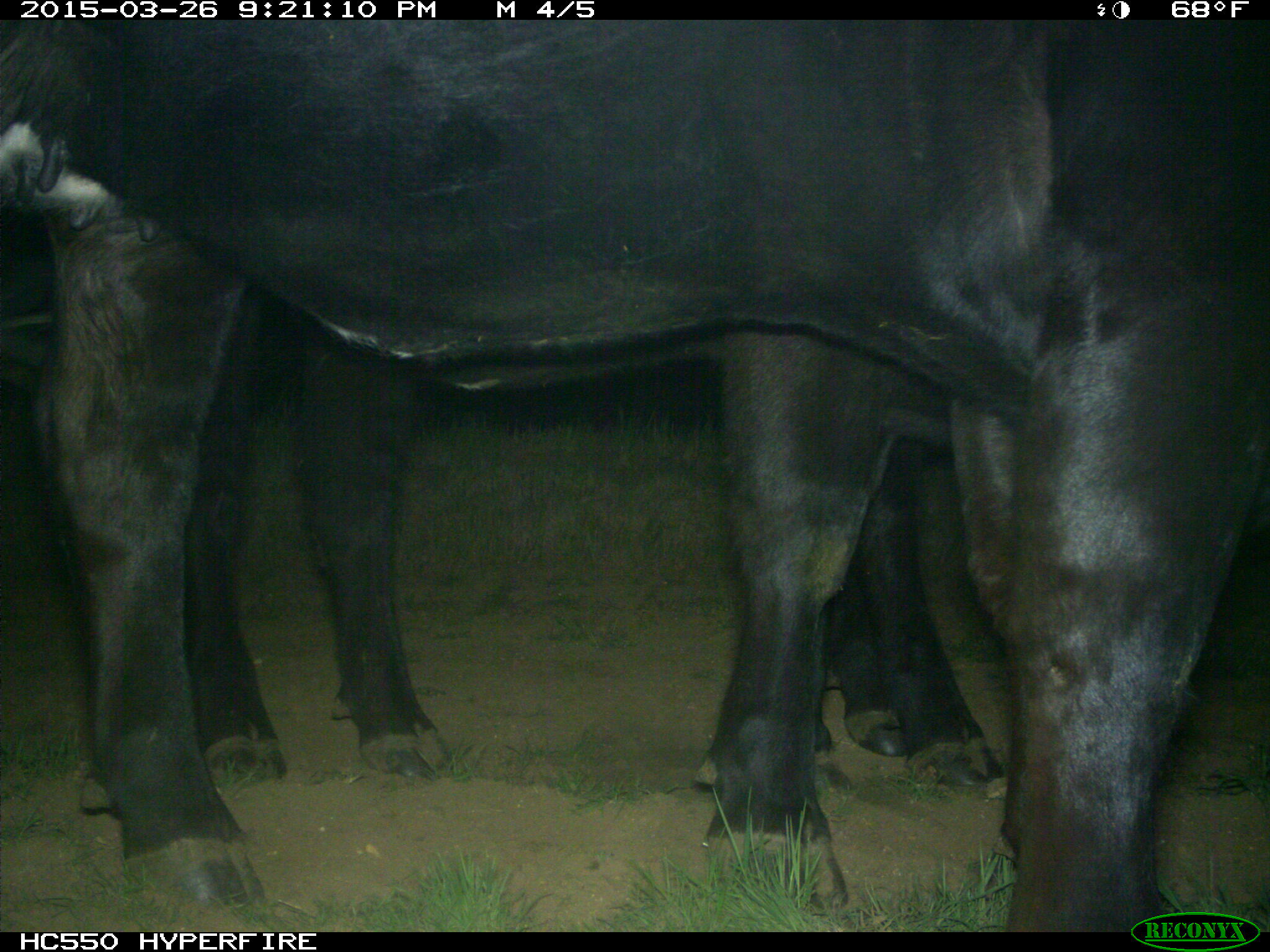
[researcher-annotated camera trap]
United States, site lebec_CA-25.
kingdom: Animalia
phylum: Chordata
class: Mammalia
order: Artiodactyla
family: Bovidae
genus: Bos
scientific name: Bos taurus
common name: domestic cow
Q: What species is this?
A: Bos taurus (domestic cow).